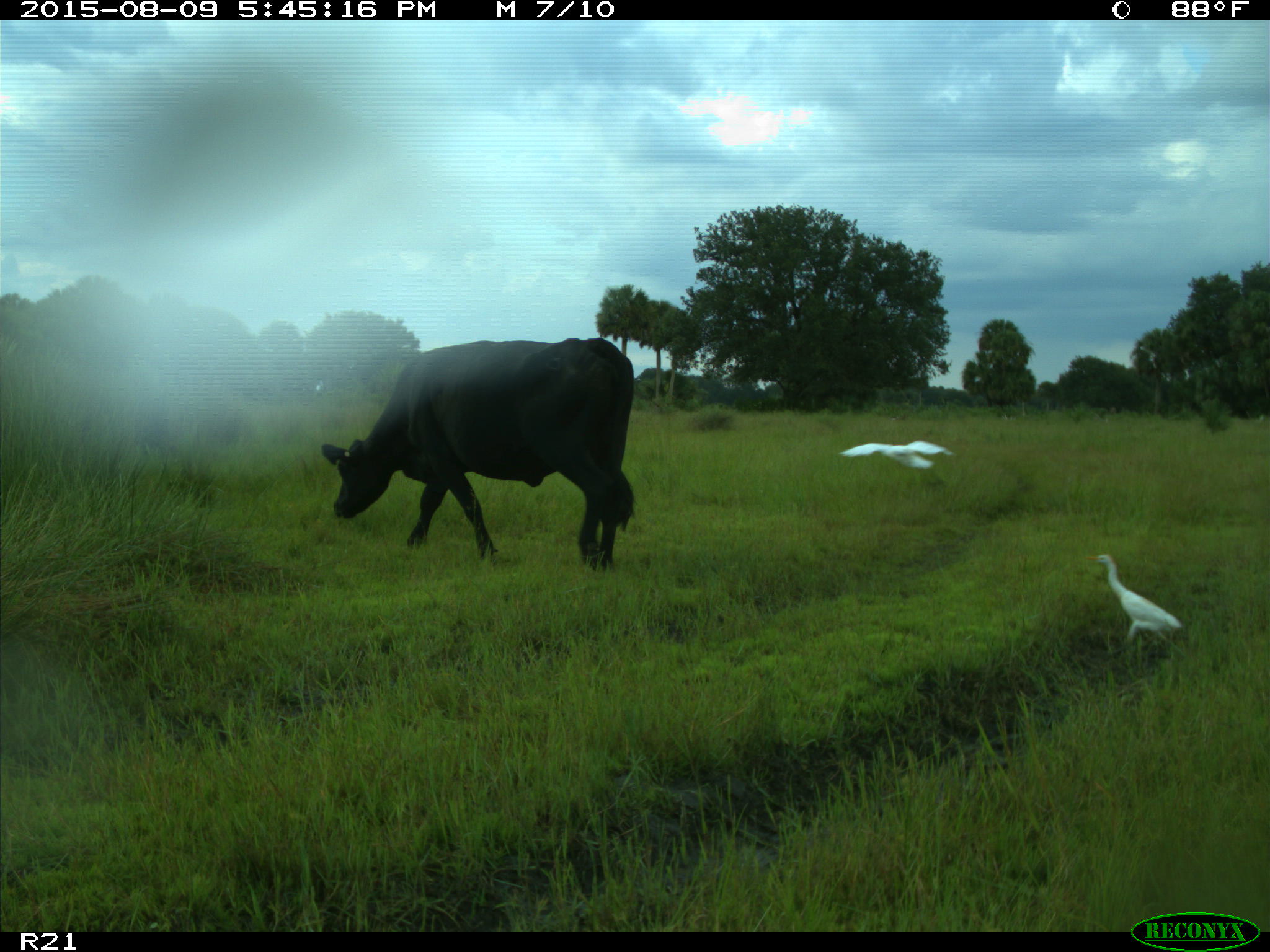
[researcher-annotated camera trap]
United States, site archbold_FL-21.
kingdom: Animalia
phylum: Chordata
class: Mammalia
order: Artiodactyla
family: Bovidae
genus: Bos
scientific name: Bos taurus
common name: domestic cow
Bos taurus (domestic cow).